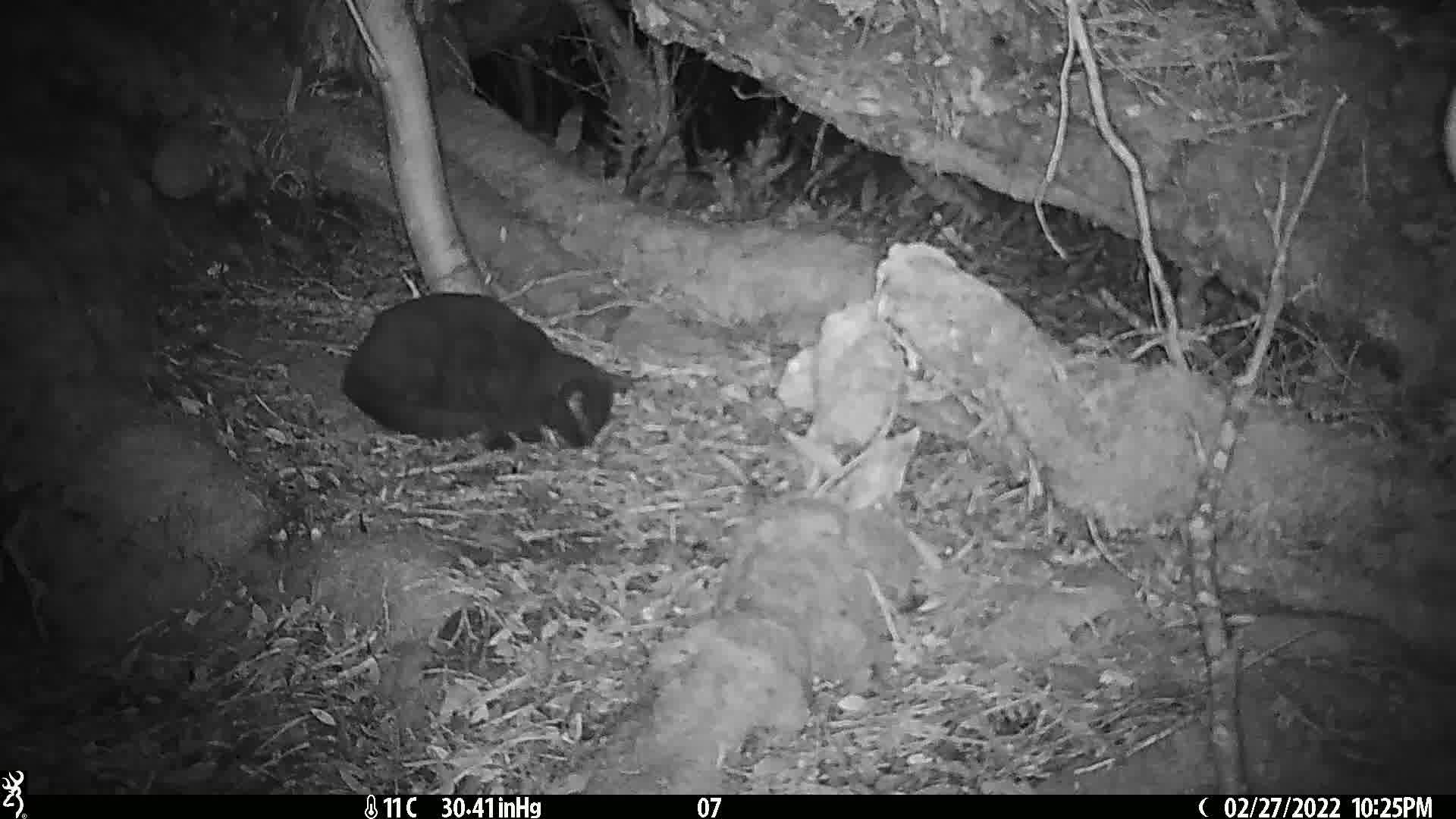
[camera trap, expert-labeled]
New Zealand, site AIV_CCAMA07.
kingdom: Animalia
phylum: Chordata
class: Mammalia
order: Carnivora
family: Felidae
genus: Felis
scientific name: Felis catus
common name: domestic cat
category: cat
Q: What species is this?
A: Cat (domestic cat) (Felis catus).